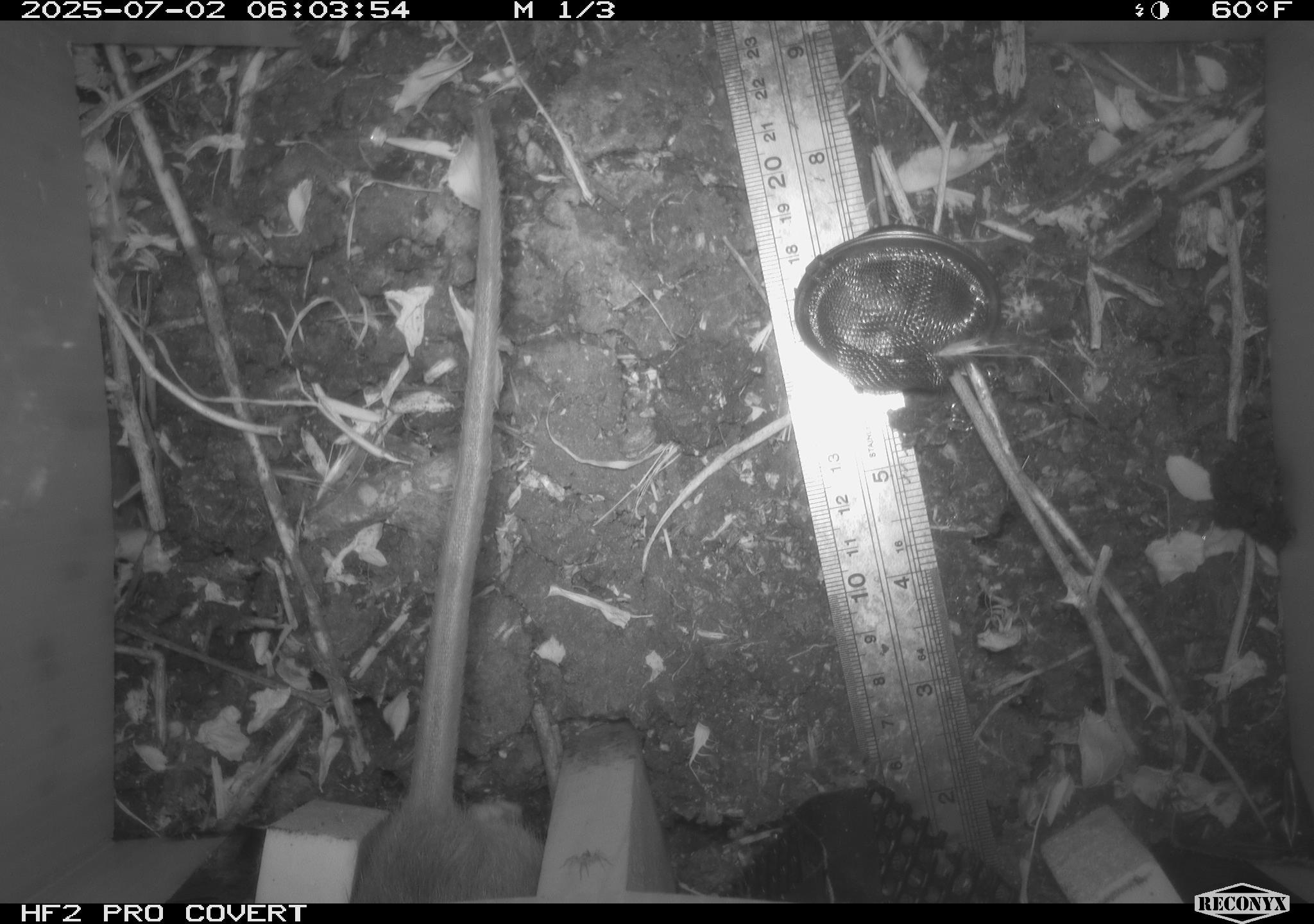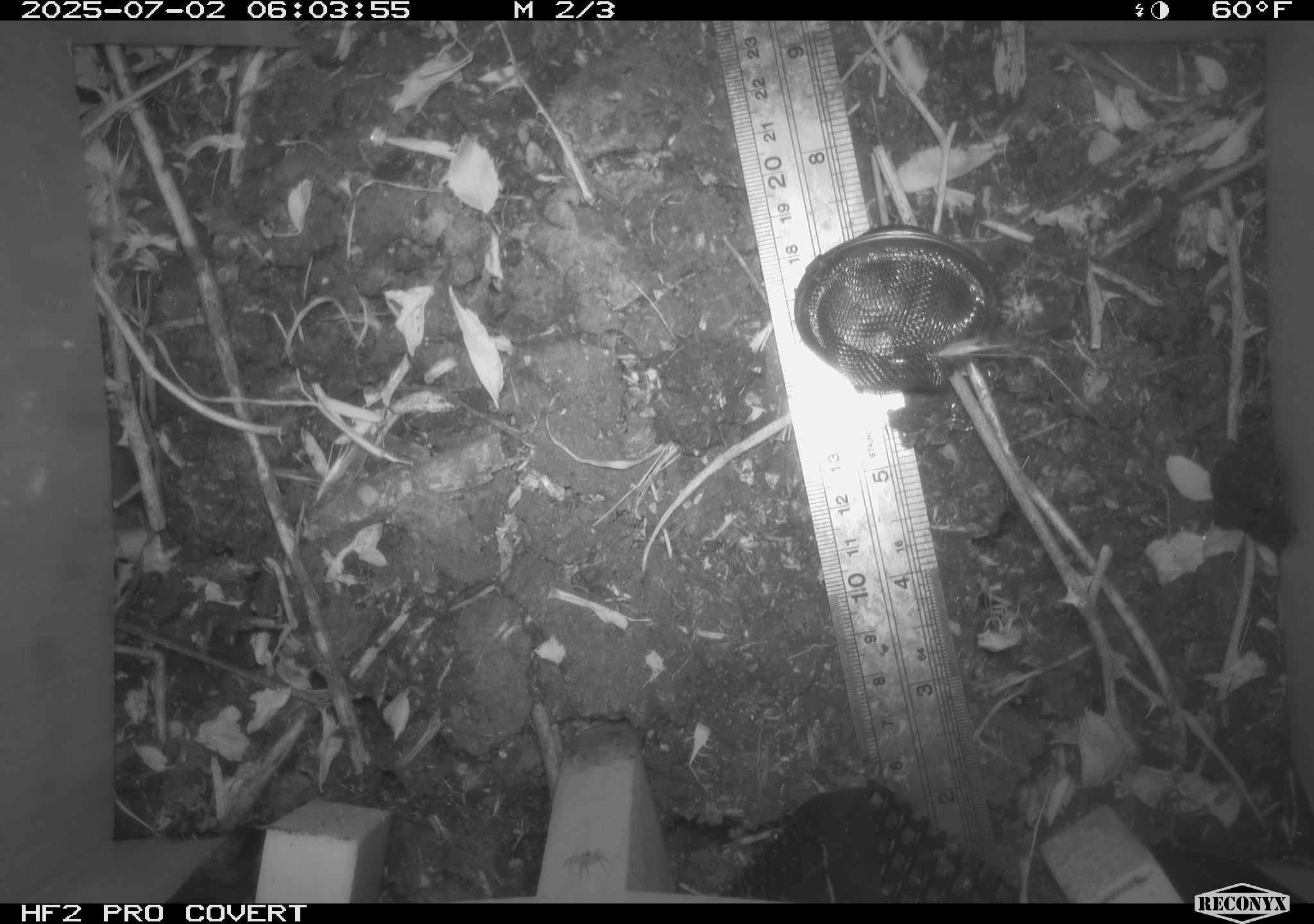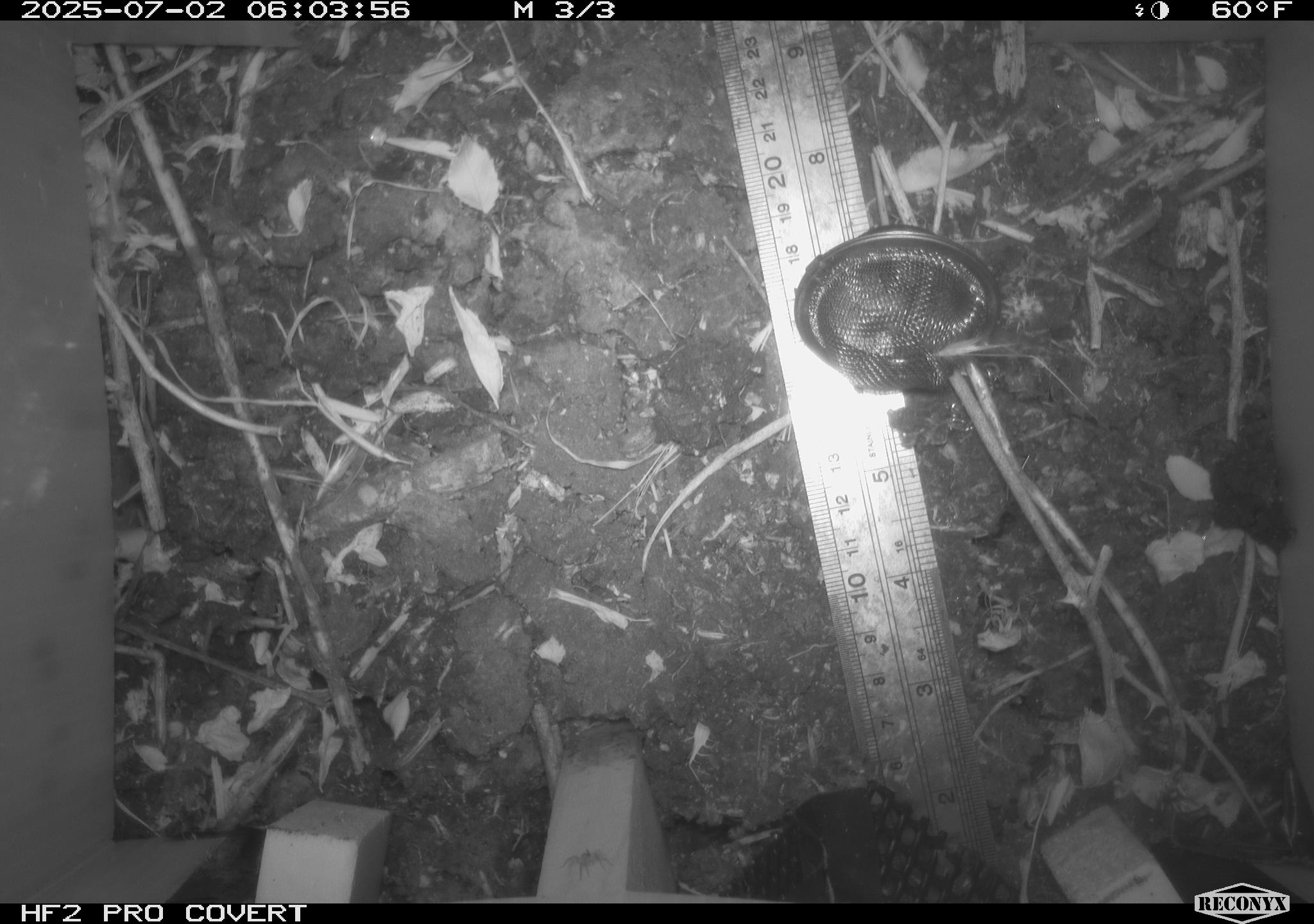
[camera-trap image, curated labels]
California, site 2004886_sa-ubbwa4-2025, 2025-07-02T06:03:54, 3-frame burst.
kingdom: Animalia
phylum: Chordata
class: Mammalia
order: Rodentia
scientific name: Rodentia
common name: rodent